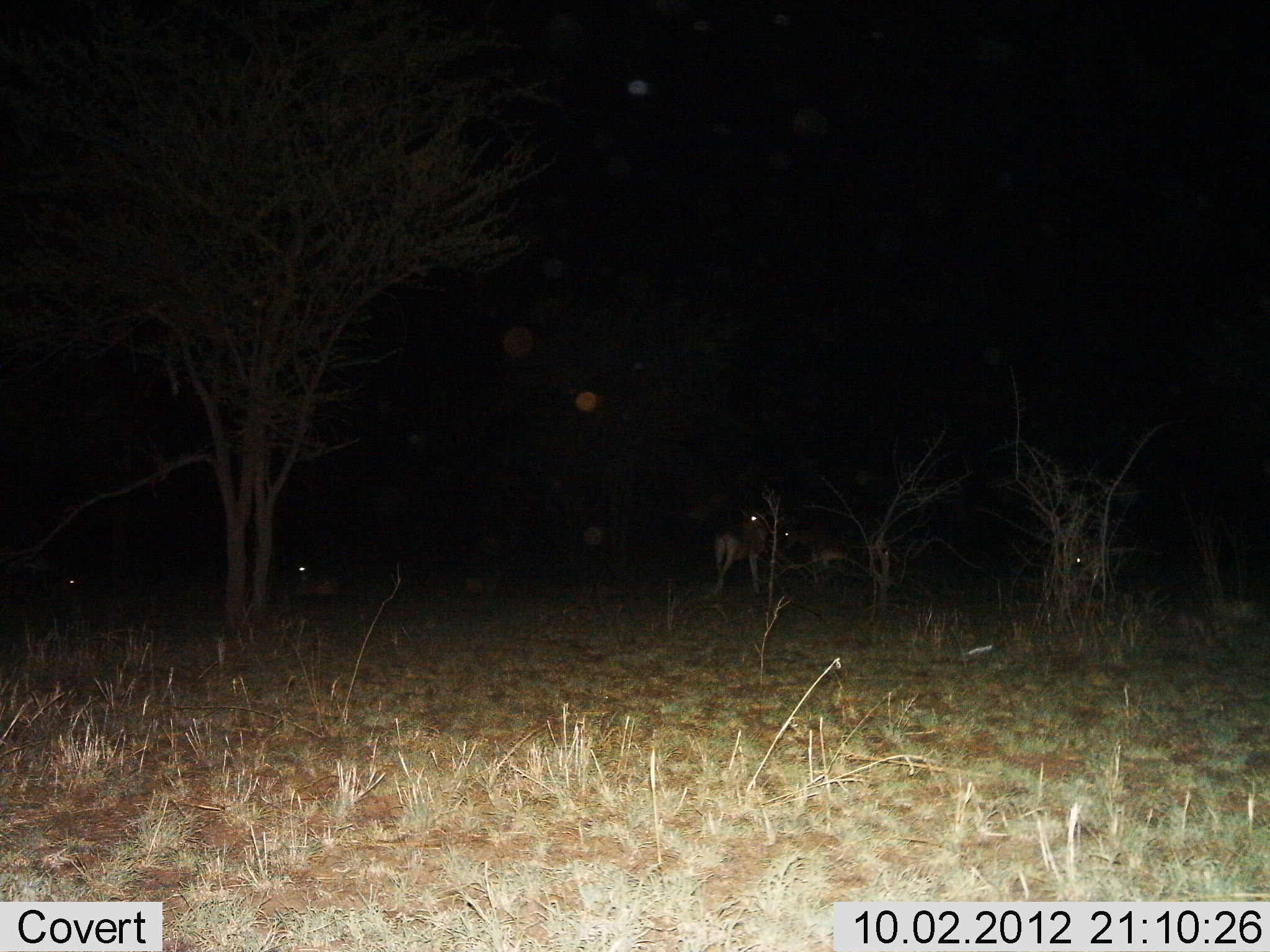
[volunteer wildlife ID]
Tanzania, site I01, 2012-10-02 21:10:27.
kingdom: Animalia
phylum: Chordata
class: Mammalia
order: Artiodactyla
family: Bovidae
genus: Alcelaphus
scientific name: Alcelaphus buselaphus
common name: hartebeest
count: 4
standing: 100%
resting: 80%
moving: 0%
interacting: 0%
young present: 0%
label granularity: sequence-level